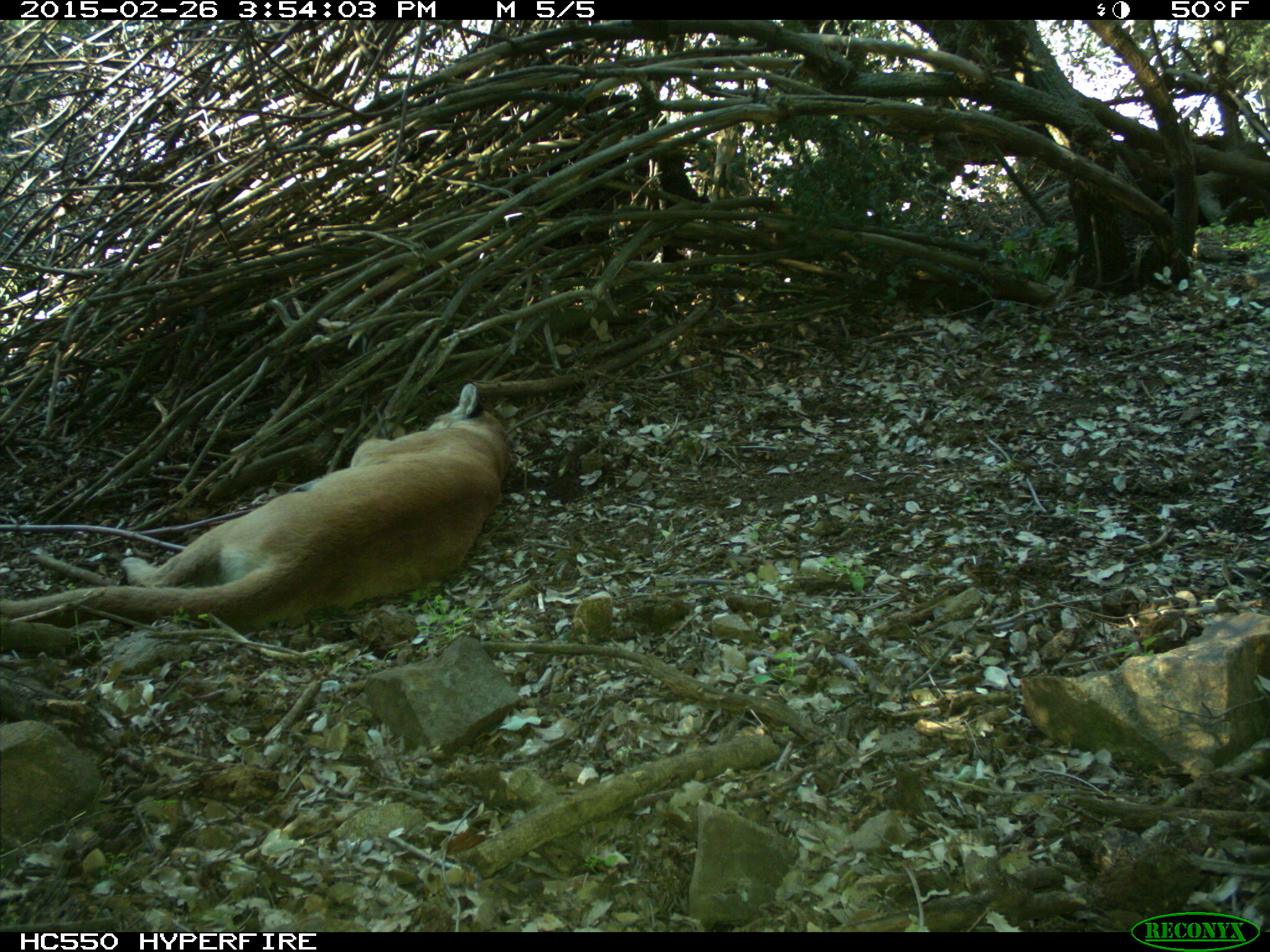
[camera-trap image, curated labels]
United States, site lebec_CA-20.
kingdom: Animalia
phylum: Chordata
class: Mammalia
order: Carnivora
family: Felidae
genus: Puma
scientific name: Puma concolor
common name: mountain lion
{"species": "Puma concolor (mountain lion)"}